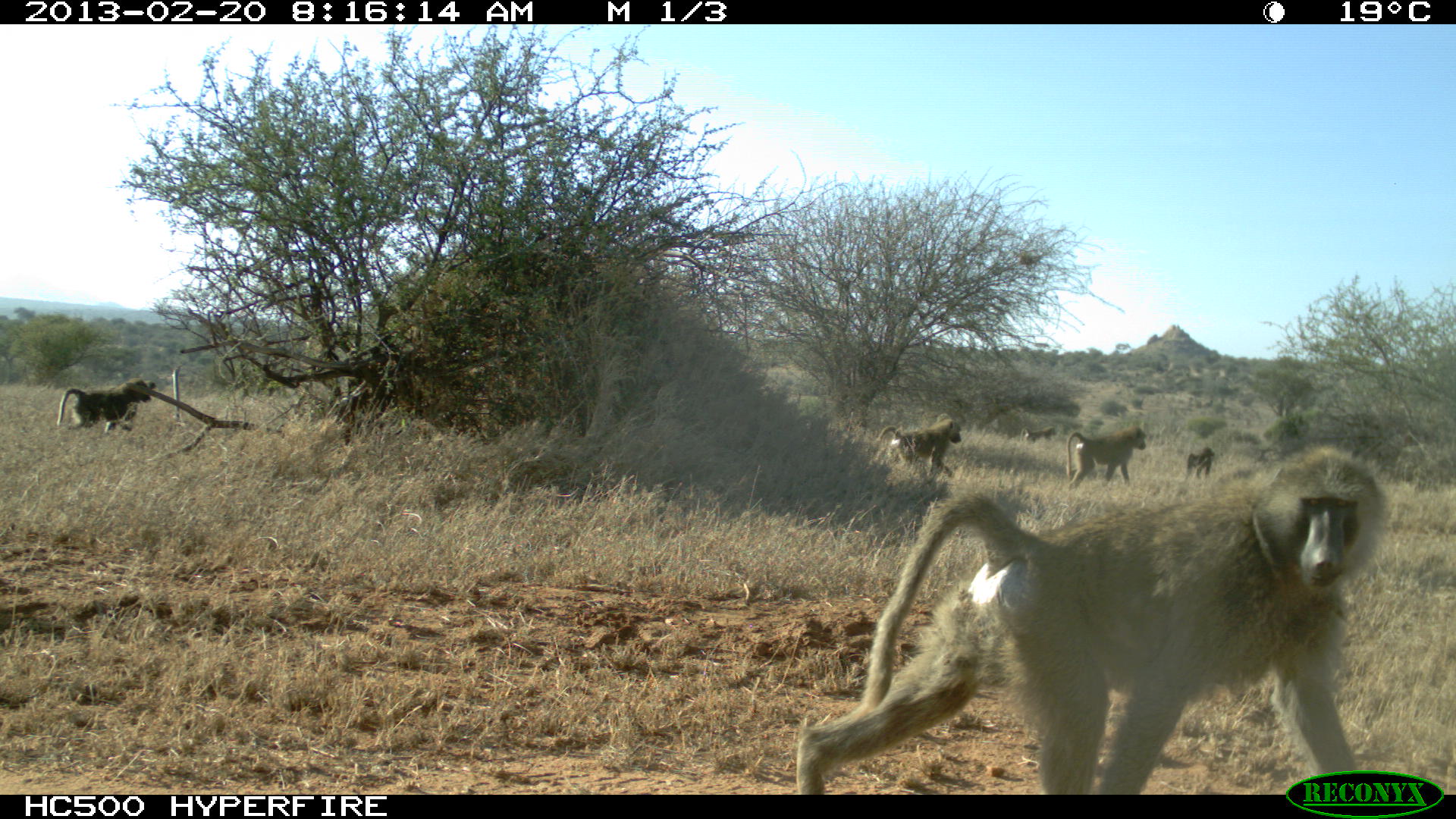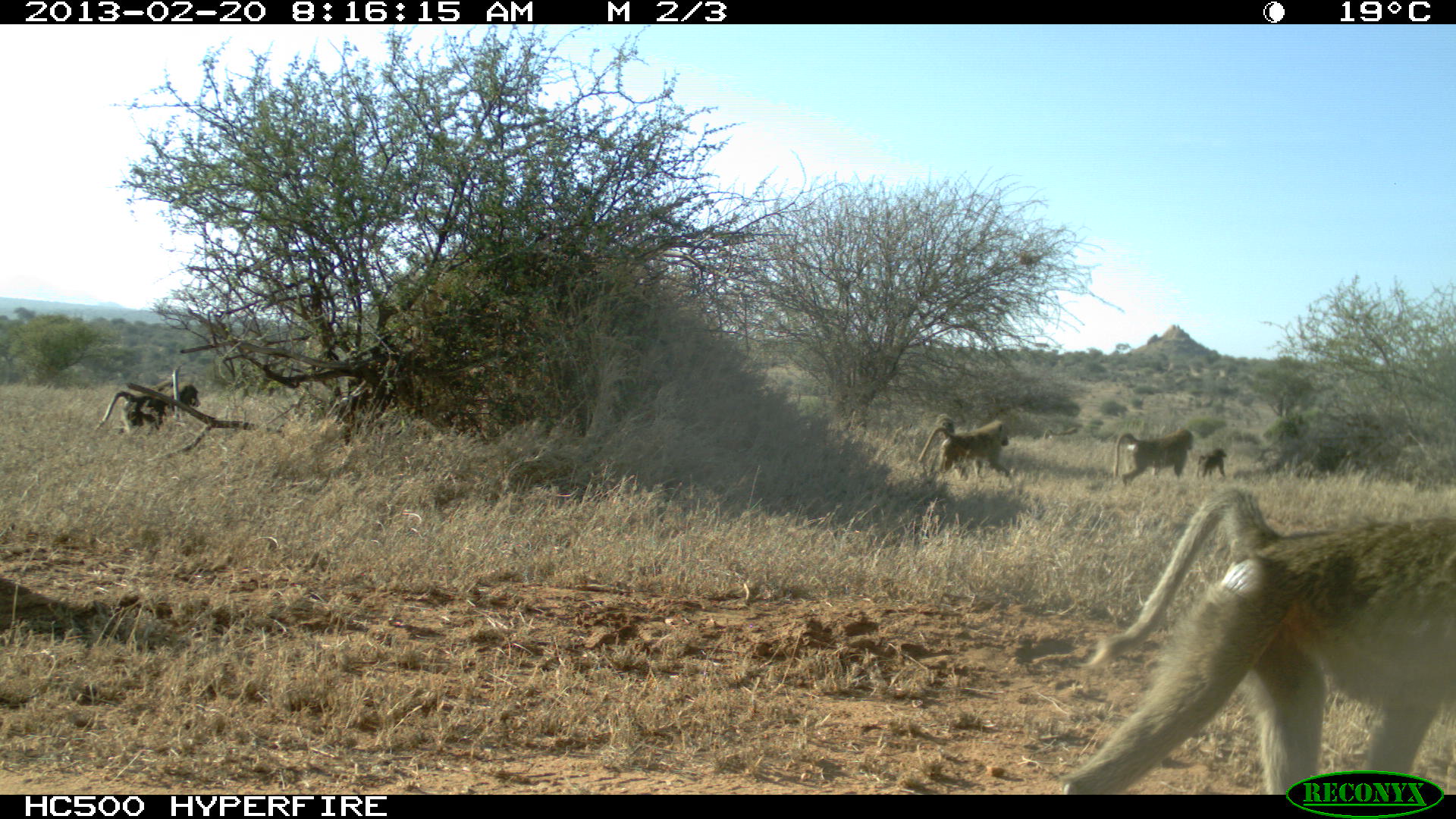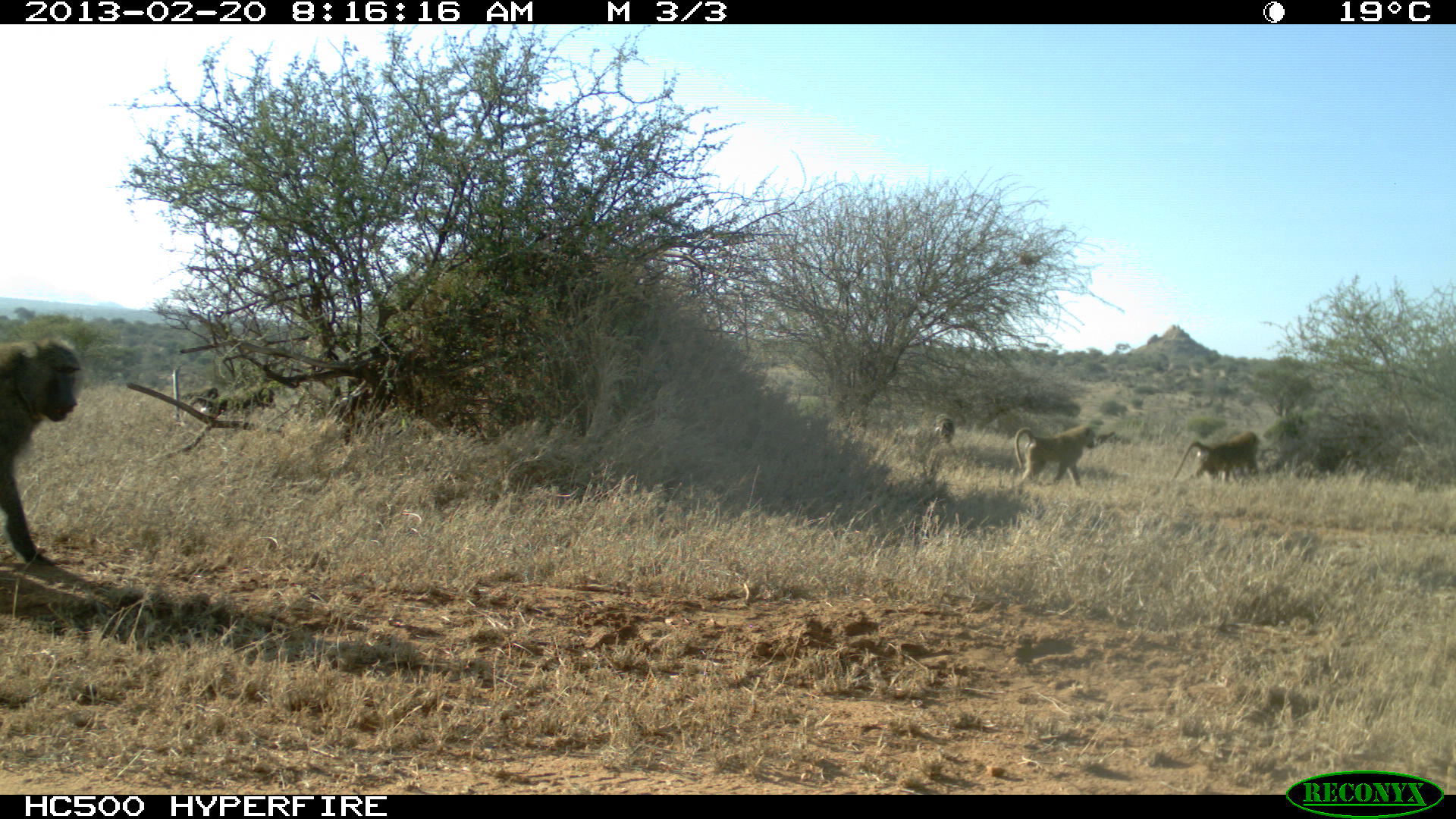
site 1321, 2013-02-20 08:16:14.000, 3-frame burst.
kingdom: Animalia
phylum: Chordata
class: Mammalia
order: Primates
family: Cercopithecidae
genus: Papio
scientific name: Papio anubis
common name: olive baboon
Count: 6.